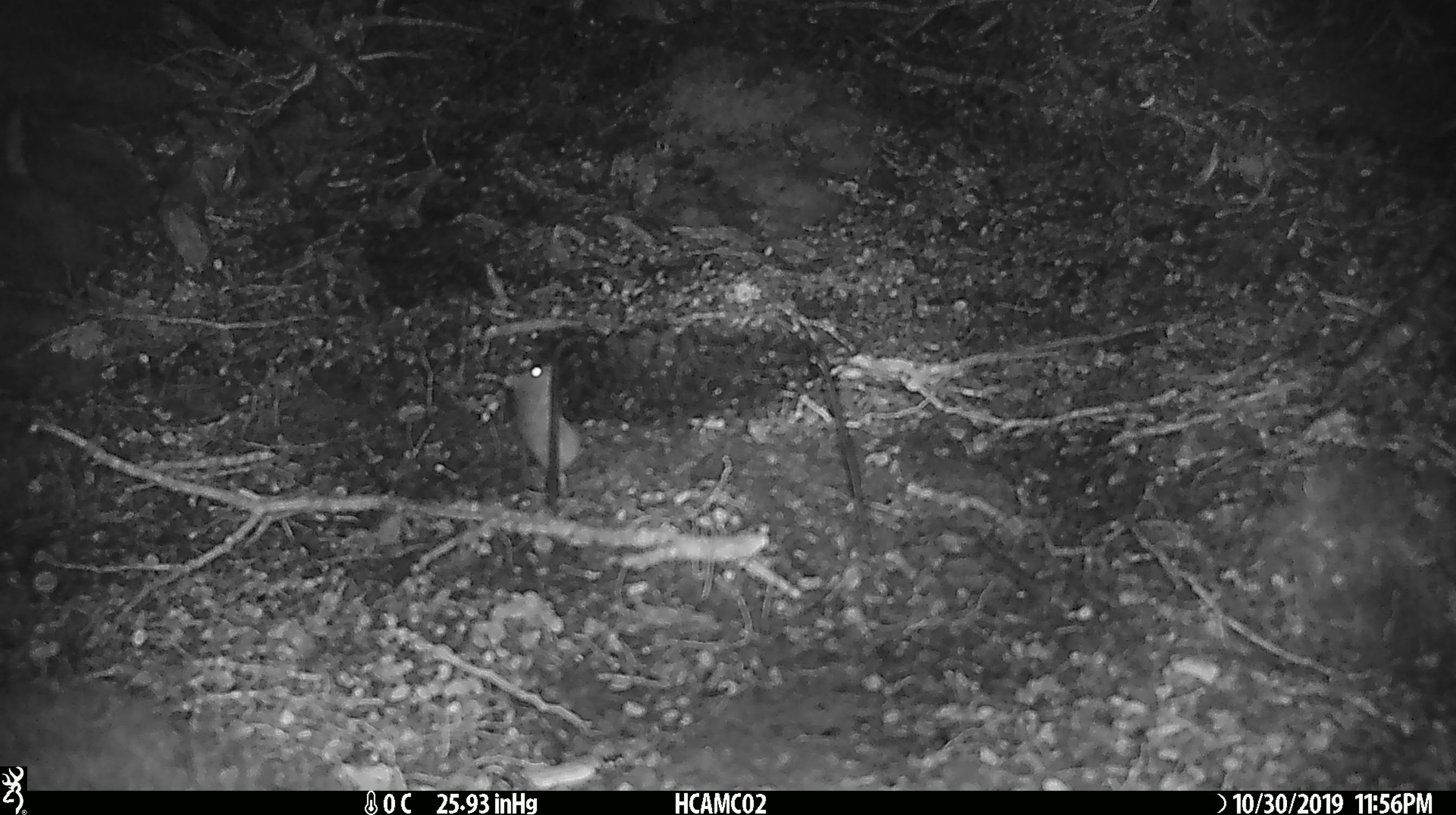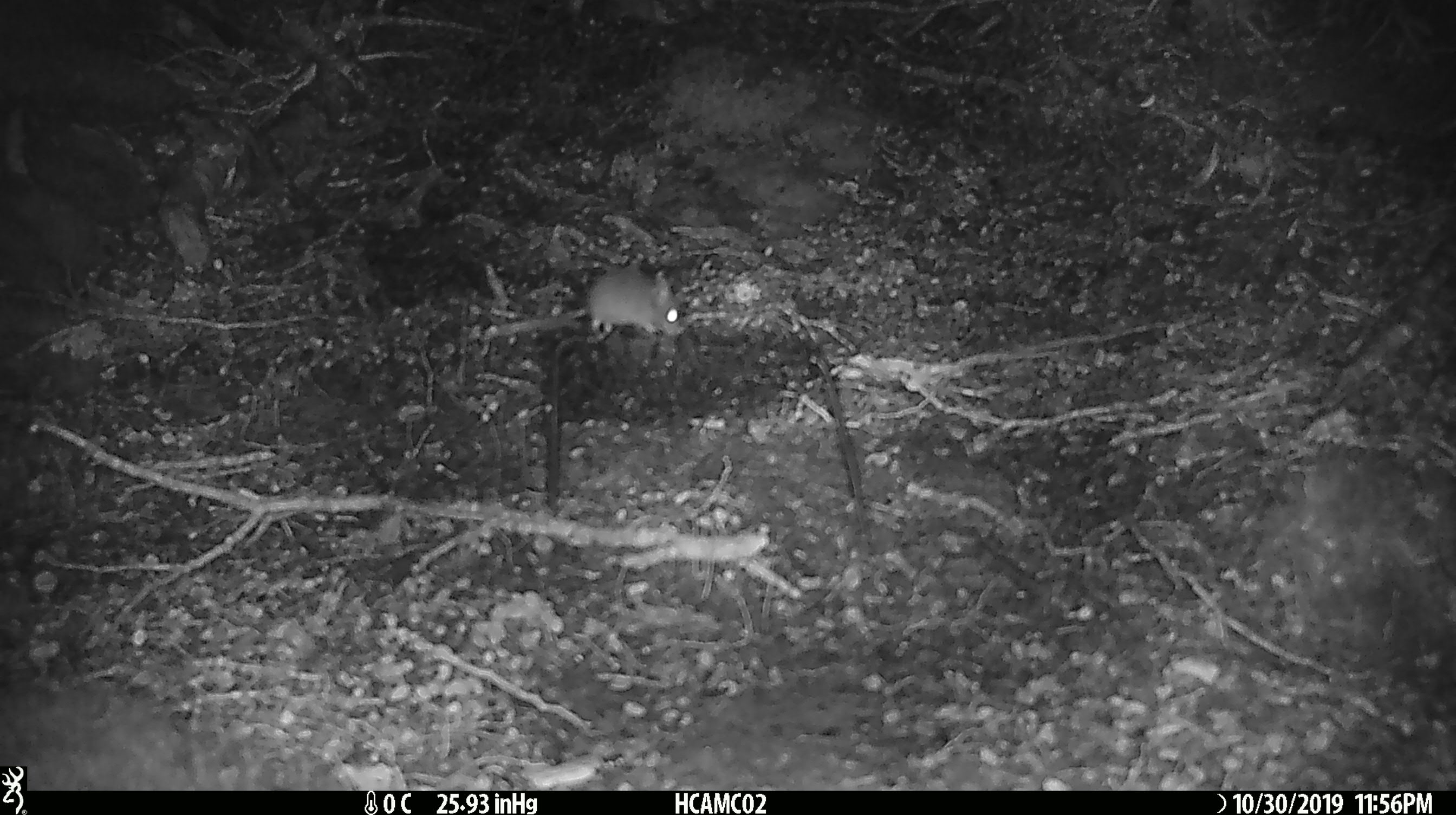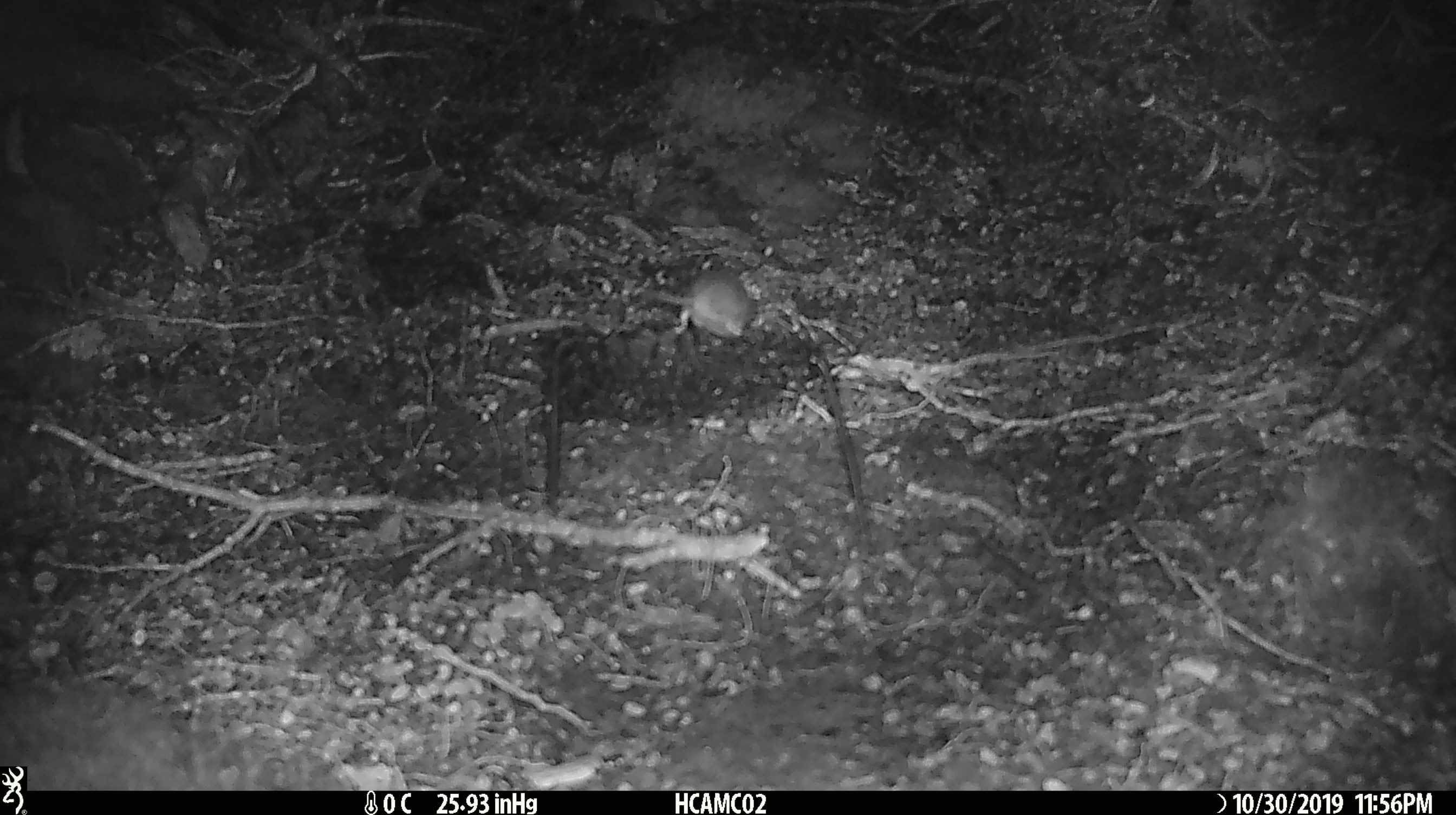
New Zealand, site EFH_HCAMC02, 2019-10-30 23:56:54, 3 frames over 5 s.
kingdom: Animalia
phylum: Chordata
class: Mammalia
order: Rodentia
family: Muridae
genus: Mus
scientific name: Mus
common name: mouse